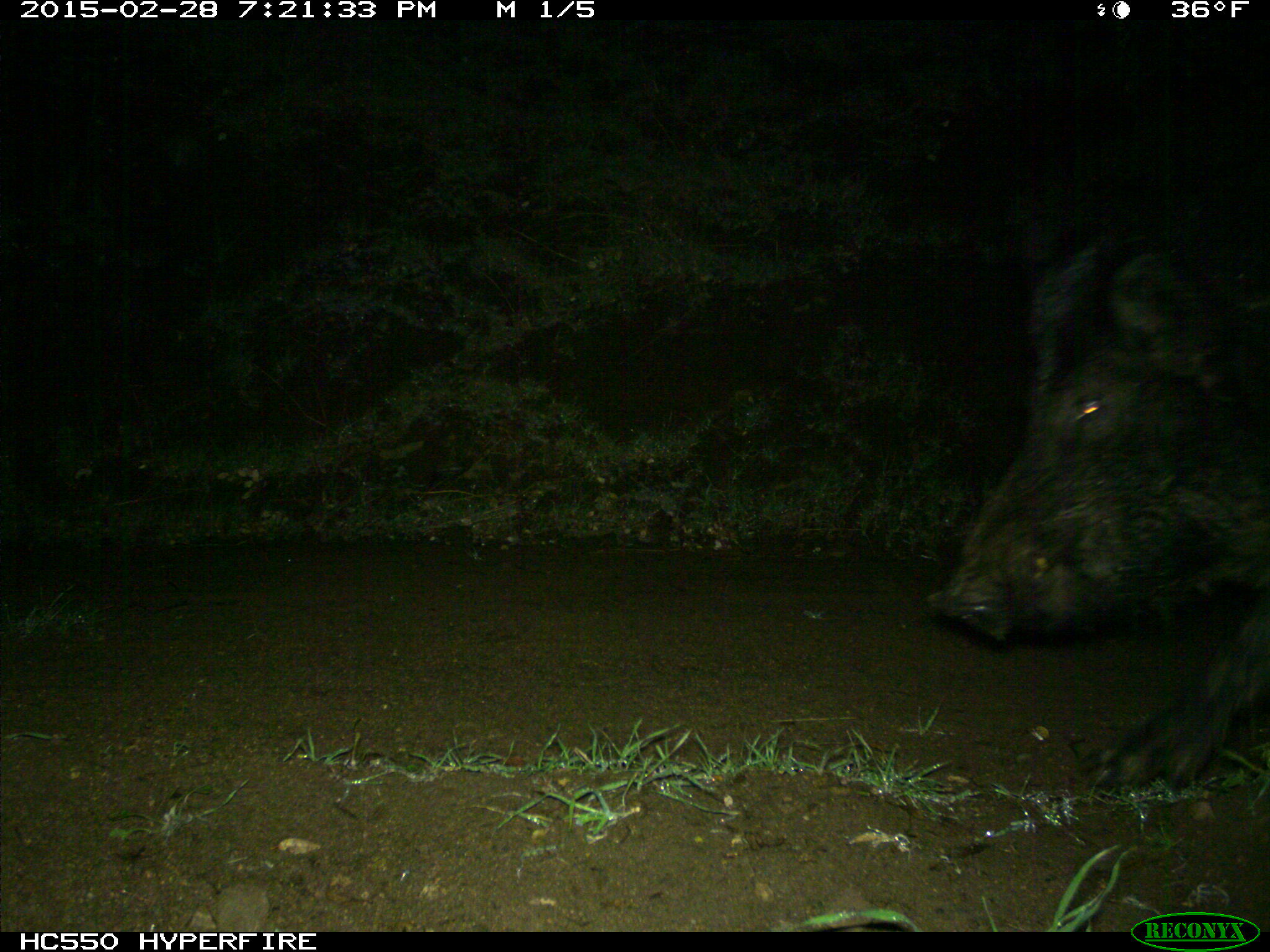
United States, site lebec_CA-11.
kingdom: Animalia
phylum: Chordata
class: Mammalia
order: Artiodactyla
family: Suidae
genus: Sus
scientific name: Sus scrofa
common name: wild boar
Sus scrofa (wild boar).